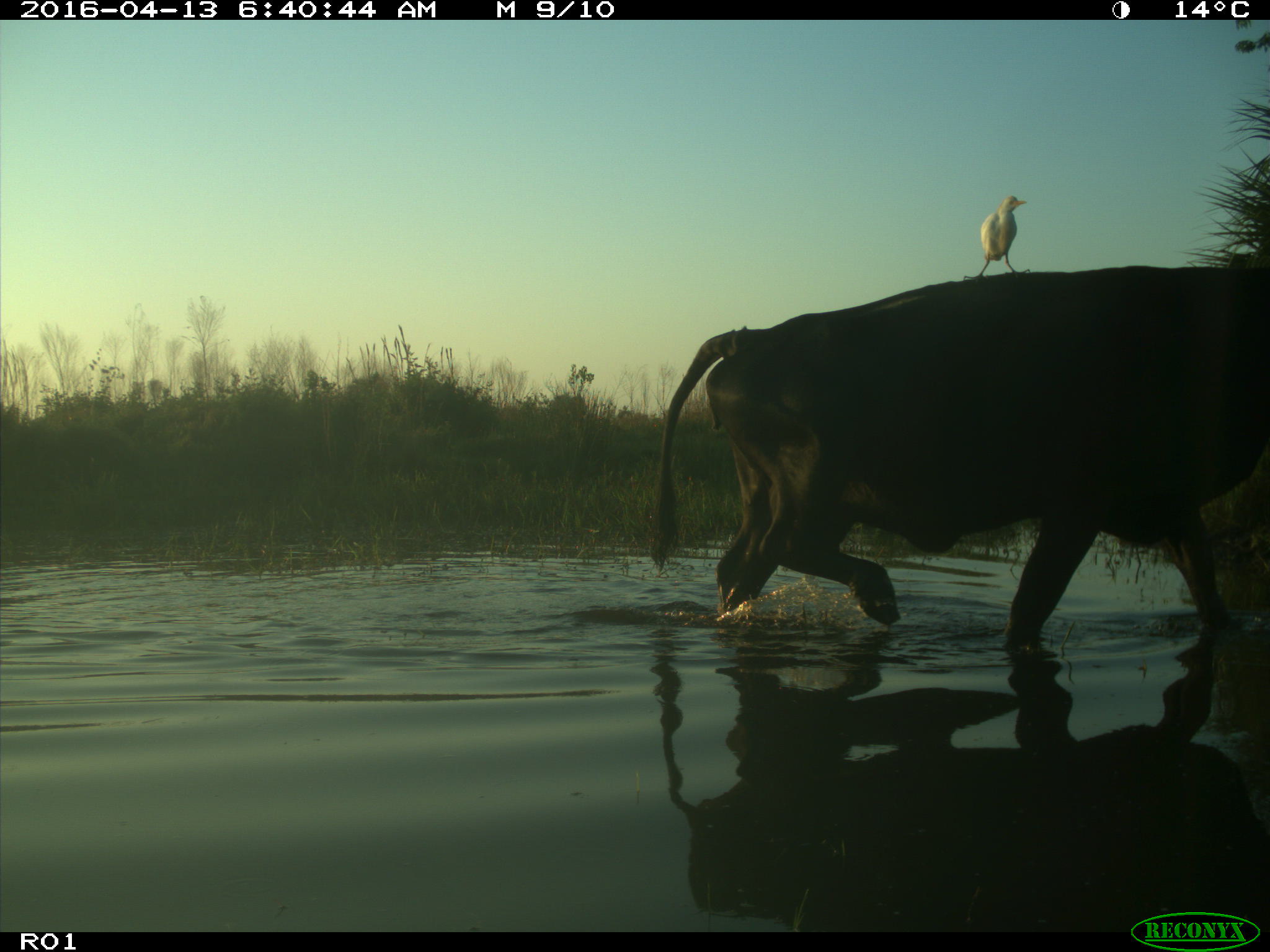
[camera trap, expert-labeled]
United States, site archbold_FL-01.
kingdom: Animalia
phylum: Chordata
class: Mammalia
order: Artiodactyla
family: Bovidae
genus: Bos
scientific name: Bos taurus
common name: domestic cow